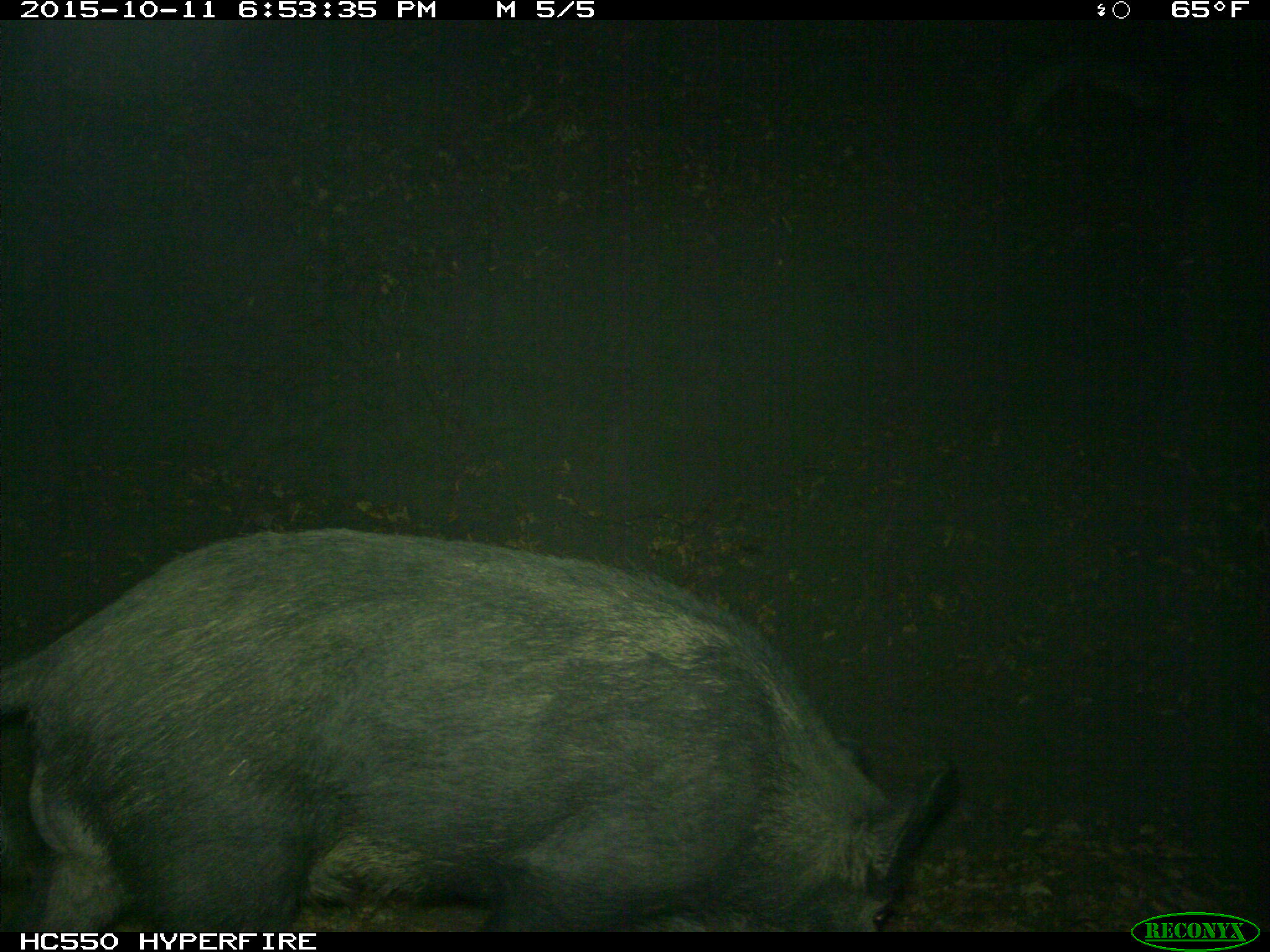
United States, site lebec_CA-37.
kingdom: Animalia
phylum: Chordata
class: Mammalia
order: Artiodactyla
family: Suidae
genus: Sus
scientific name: Sus scrofa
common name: wild boar